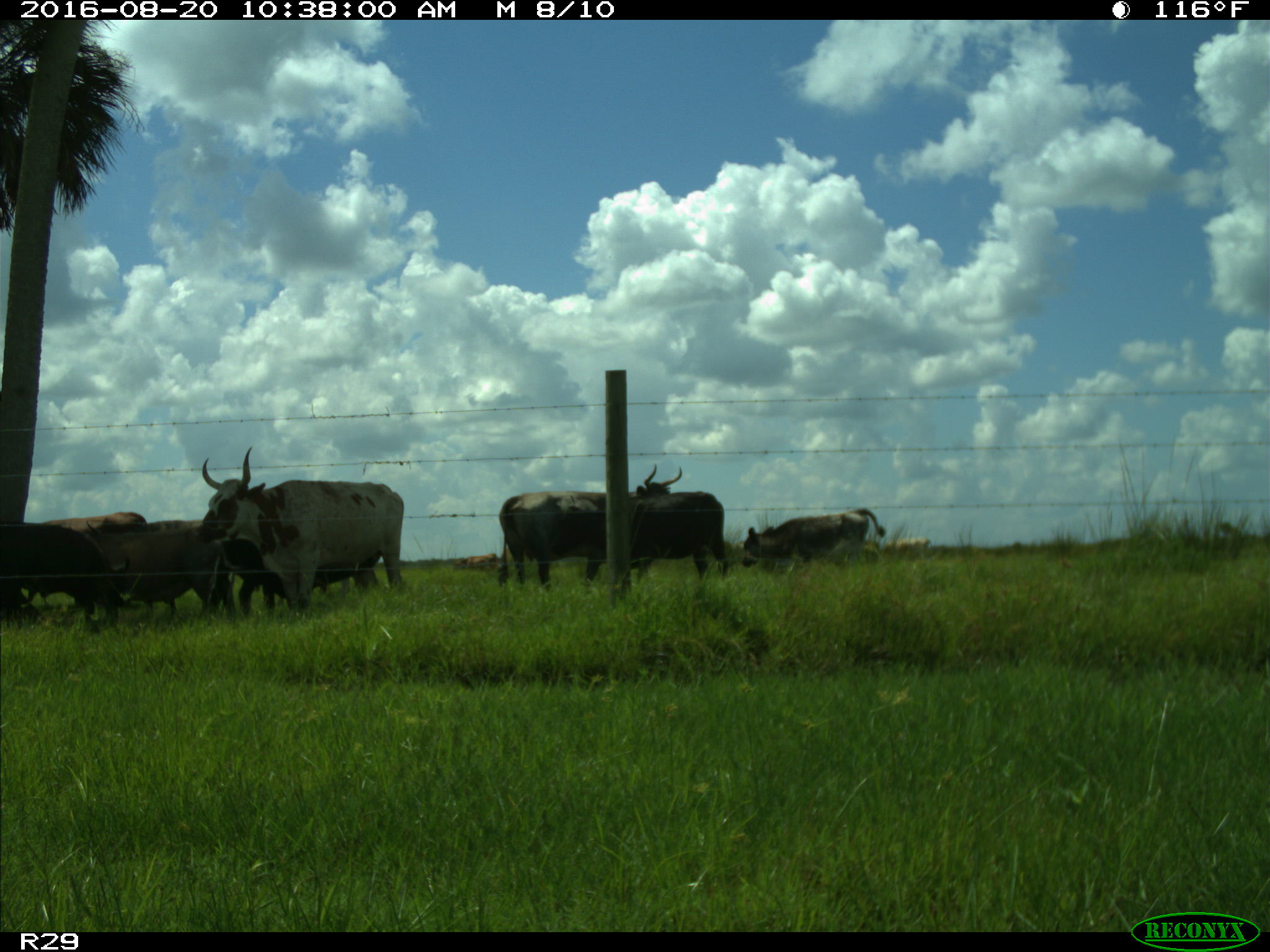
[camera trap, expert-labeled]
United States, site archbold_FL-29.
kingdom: Animalia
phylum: Chordata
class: Mammalia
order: Artiodactyla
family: Bovidae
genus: Bos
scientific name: Bos taurus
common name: domestic cow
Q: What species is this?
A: Bos taurus (domestic cow).